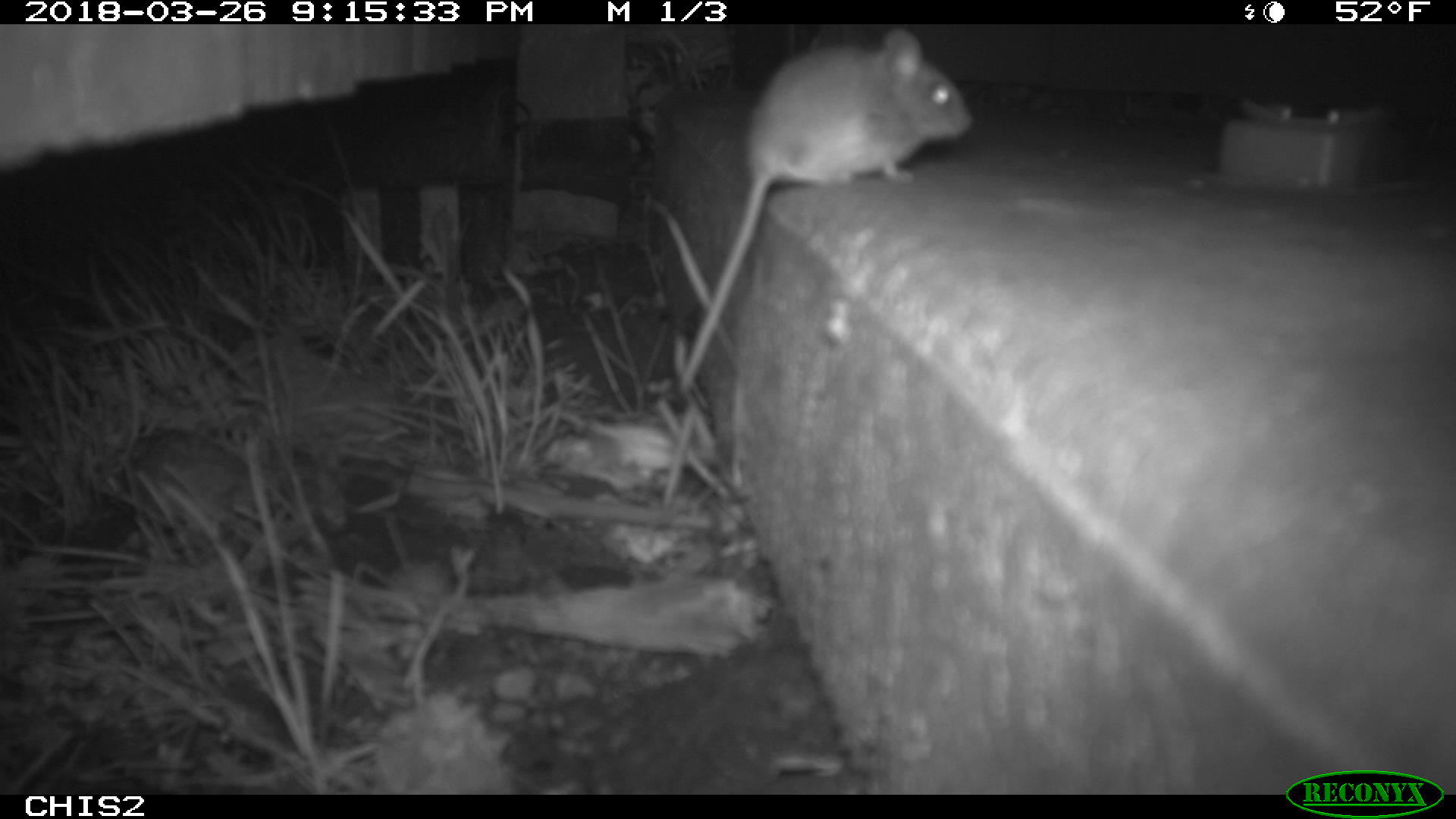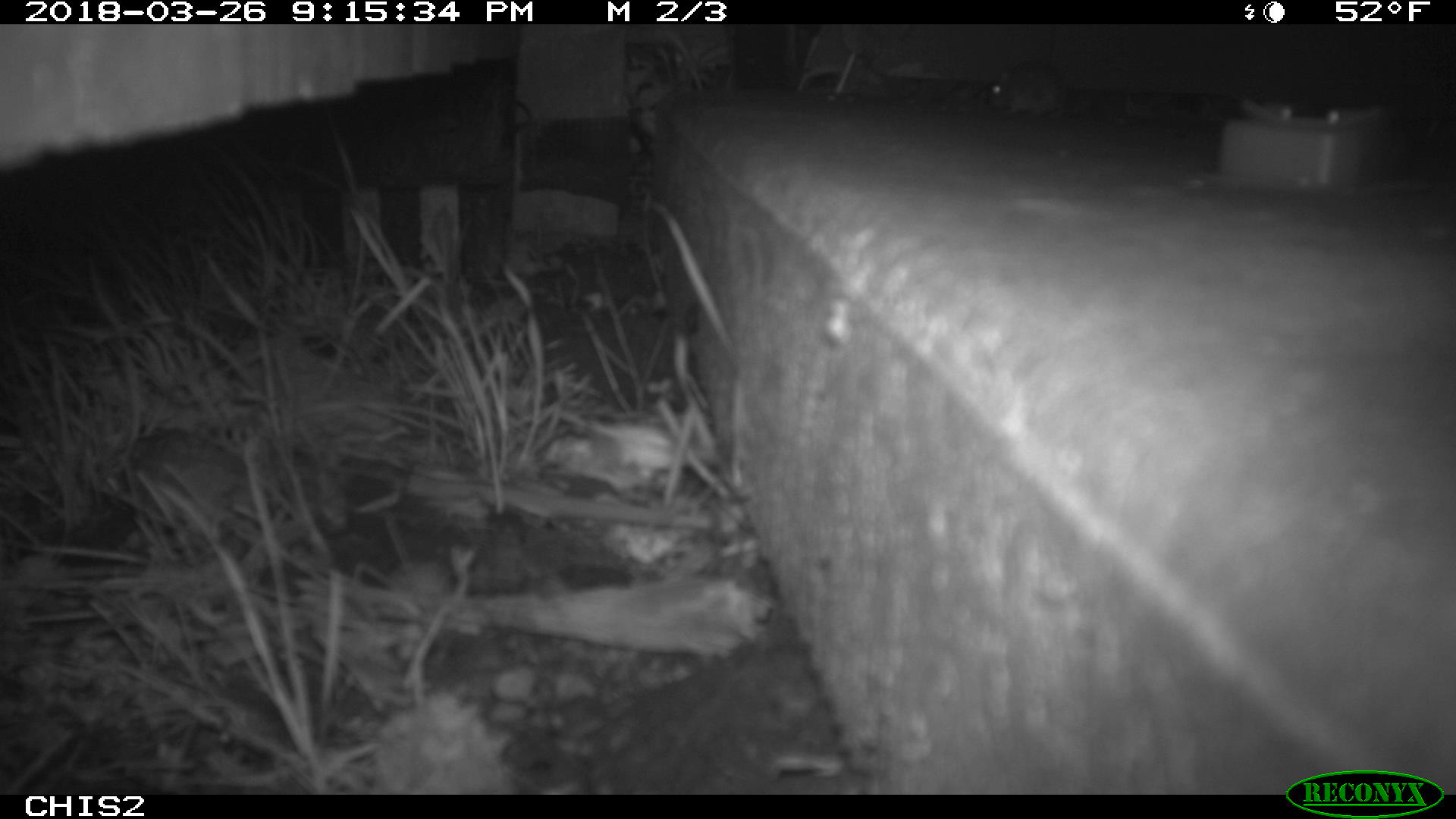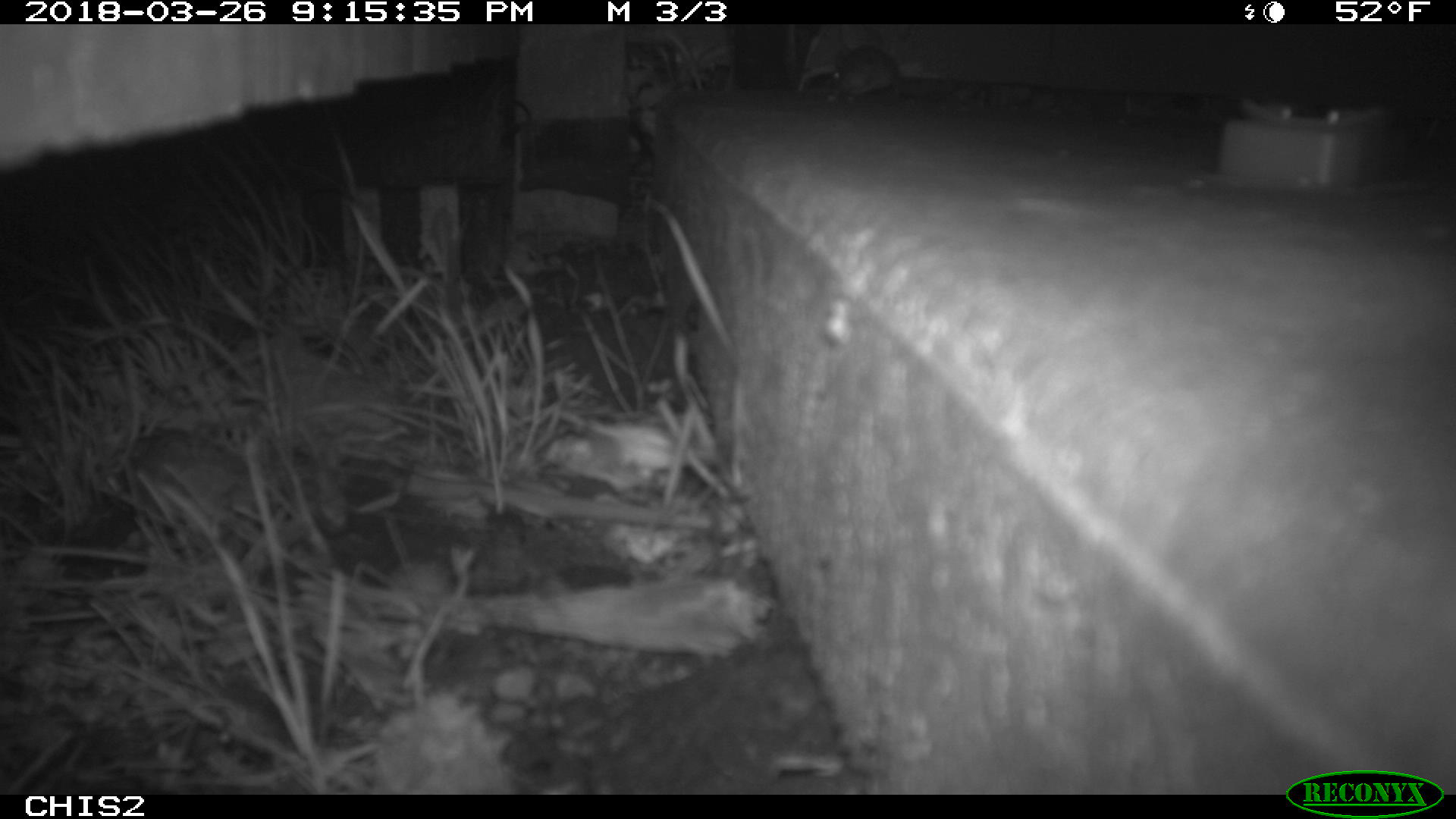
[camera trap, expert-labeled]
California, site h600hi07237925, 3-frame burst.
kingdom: Animalia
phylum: Chordata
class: Mammalia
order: Rodentia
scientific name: Rodentia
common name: rodent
Rodent (Rodentia).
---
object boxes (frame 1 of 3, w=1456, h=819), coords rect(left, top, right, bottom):
rodent: rect(677, 27, 974, 391)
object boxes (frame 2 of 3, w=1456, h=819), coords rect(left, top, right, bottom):
rodent: rect(989, 58, 1067, 118)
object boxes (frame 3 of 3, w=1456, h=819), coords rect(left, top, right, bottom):
rodent: rect(824, 43, 899, 103)